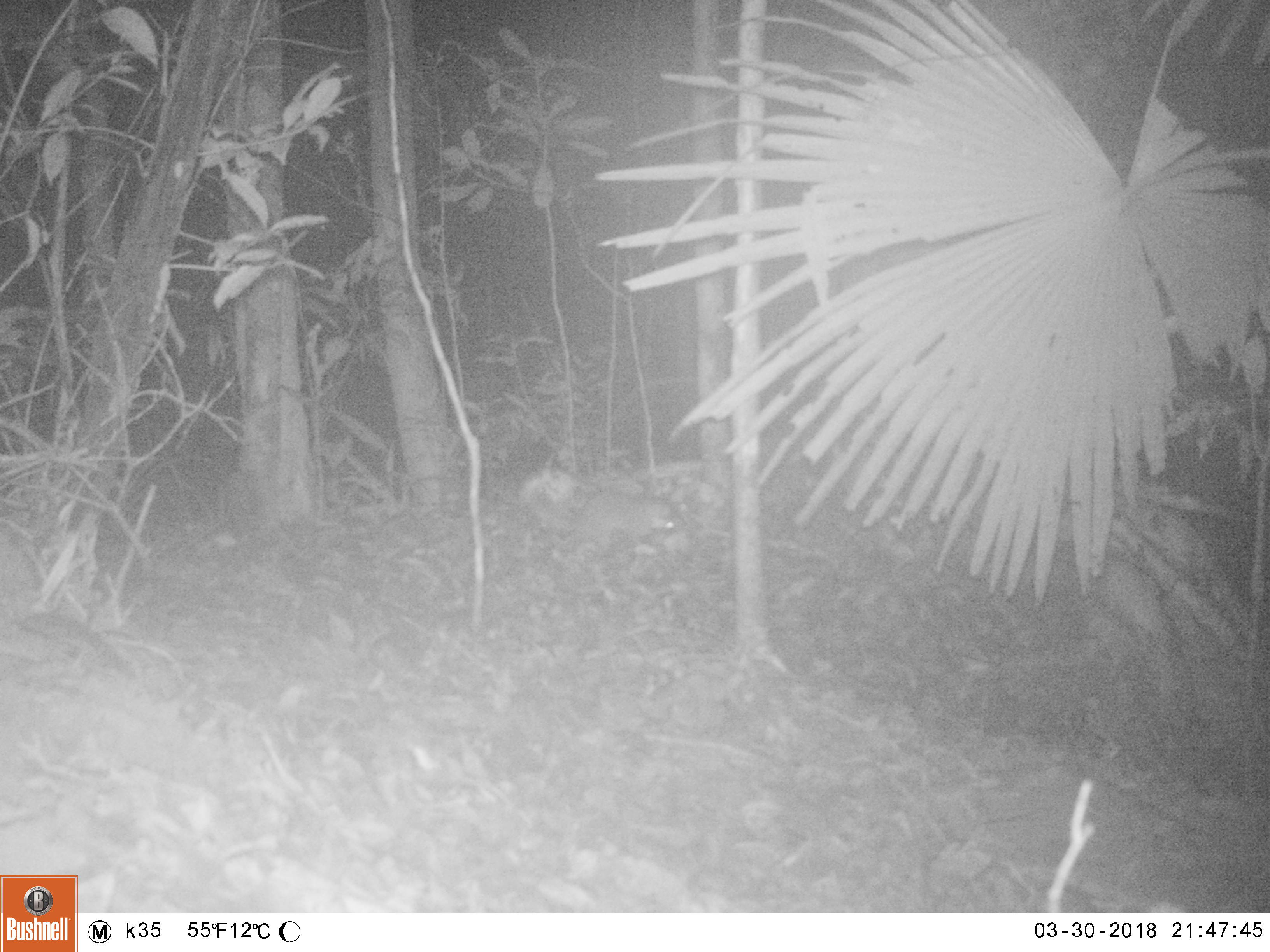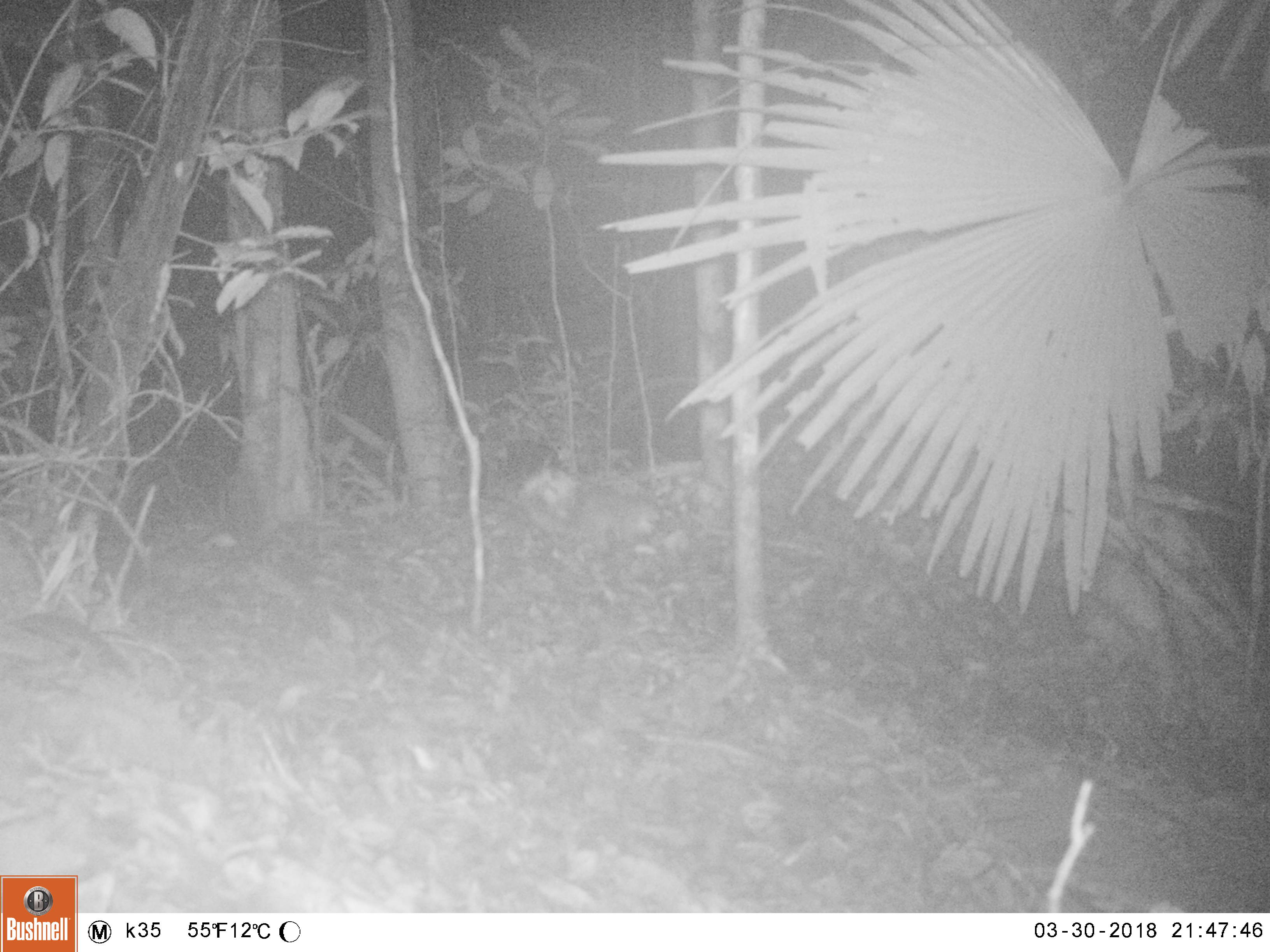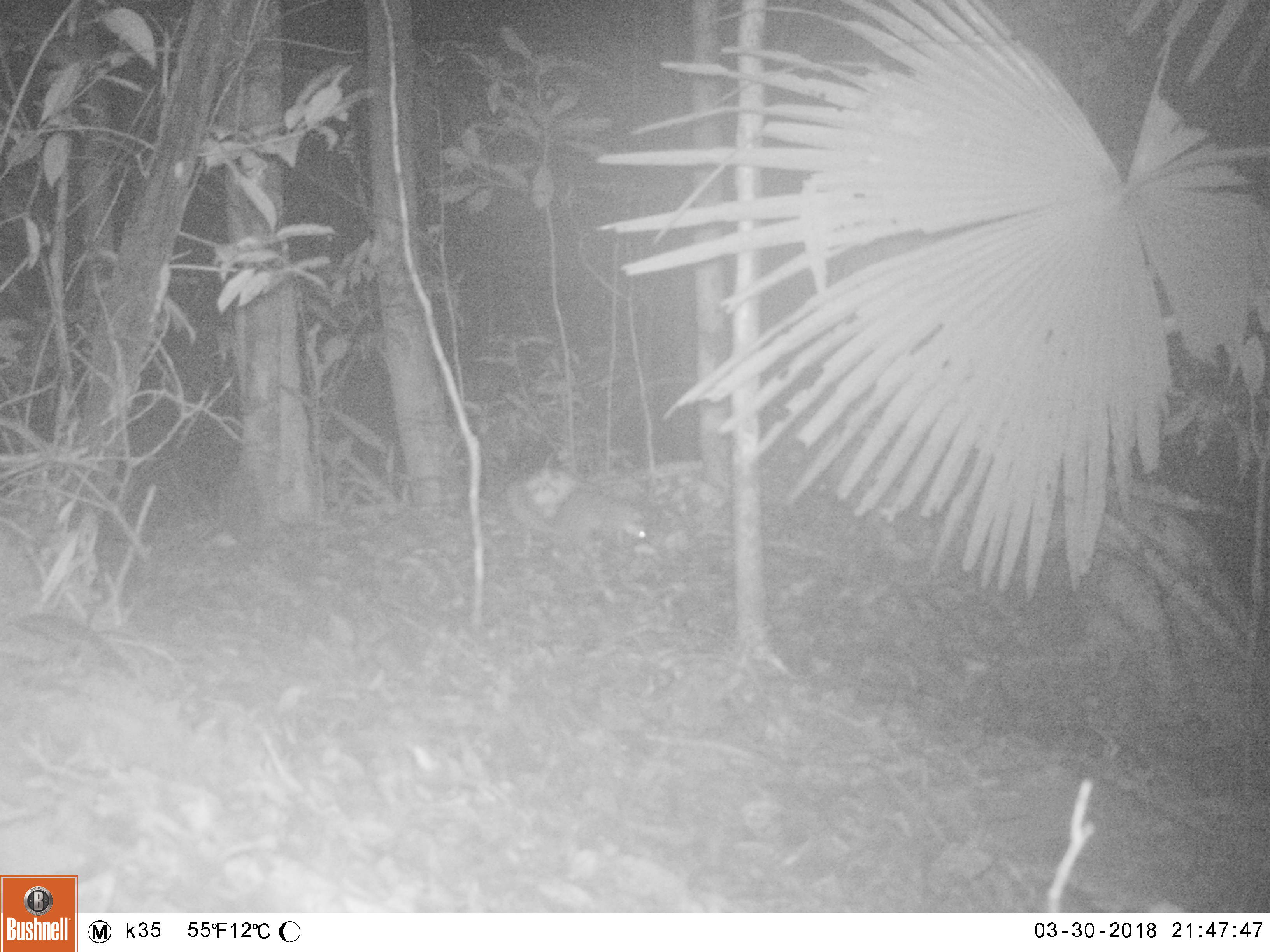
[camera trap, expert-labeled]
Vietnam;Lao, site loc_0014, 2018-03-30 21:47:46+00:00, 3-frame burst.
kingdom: Animalia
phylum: Chordata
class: Mammalia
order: Carnivora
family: Mustelidae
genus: Melogale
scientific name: Melogale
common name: ferret badger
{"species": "ferret badger (Melogale)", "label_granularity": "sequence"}